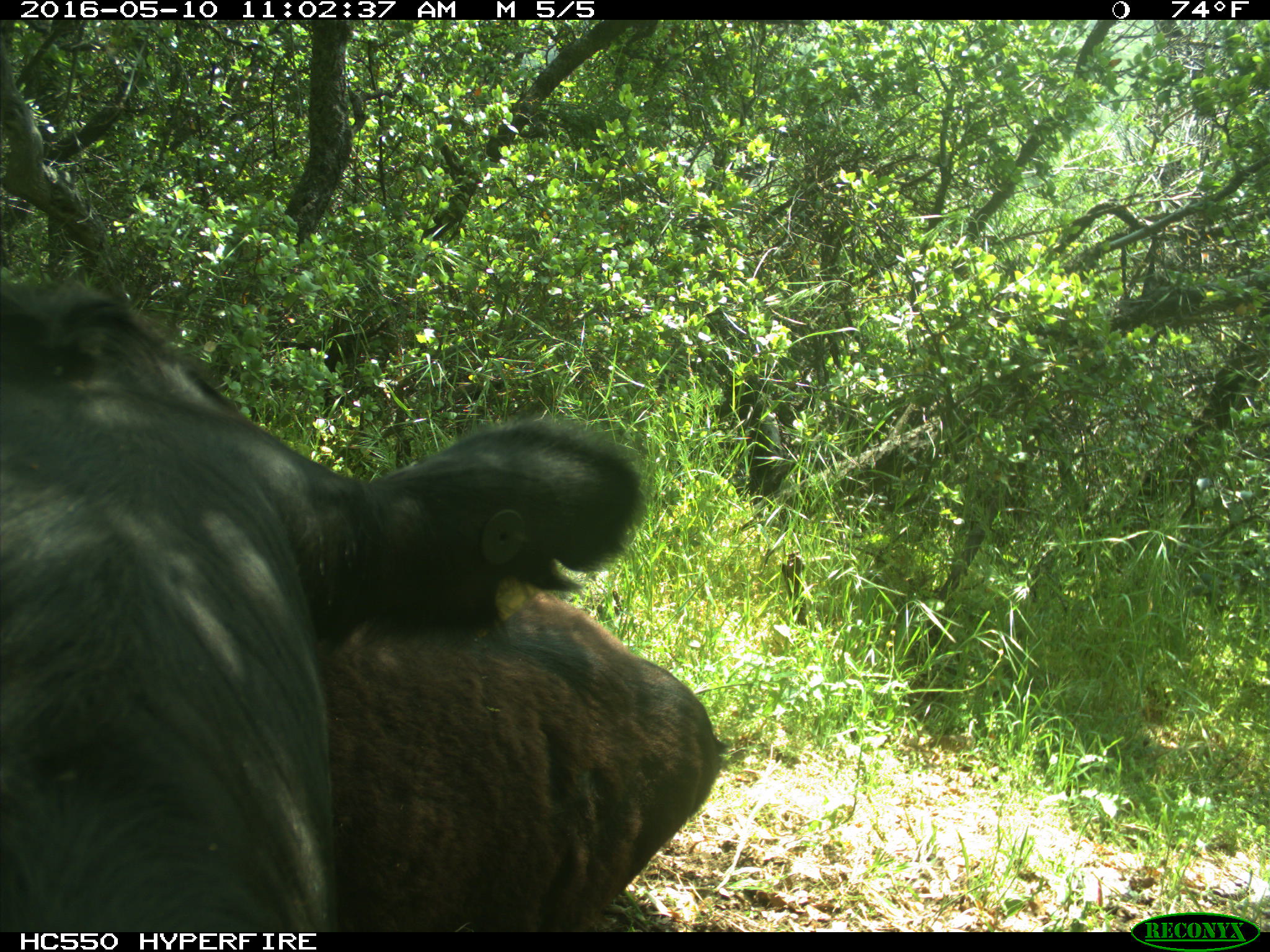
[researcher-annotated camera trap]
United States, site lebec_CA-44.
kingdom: Animalia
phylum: Chordata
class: Mammalia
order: Artiodactyla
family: Bovidae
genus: Bos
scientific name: Bos taurus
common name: domestic cow